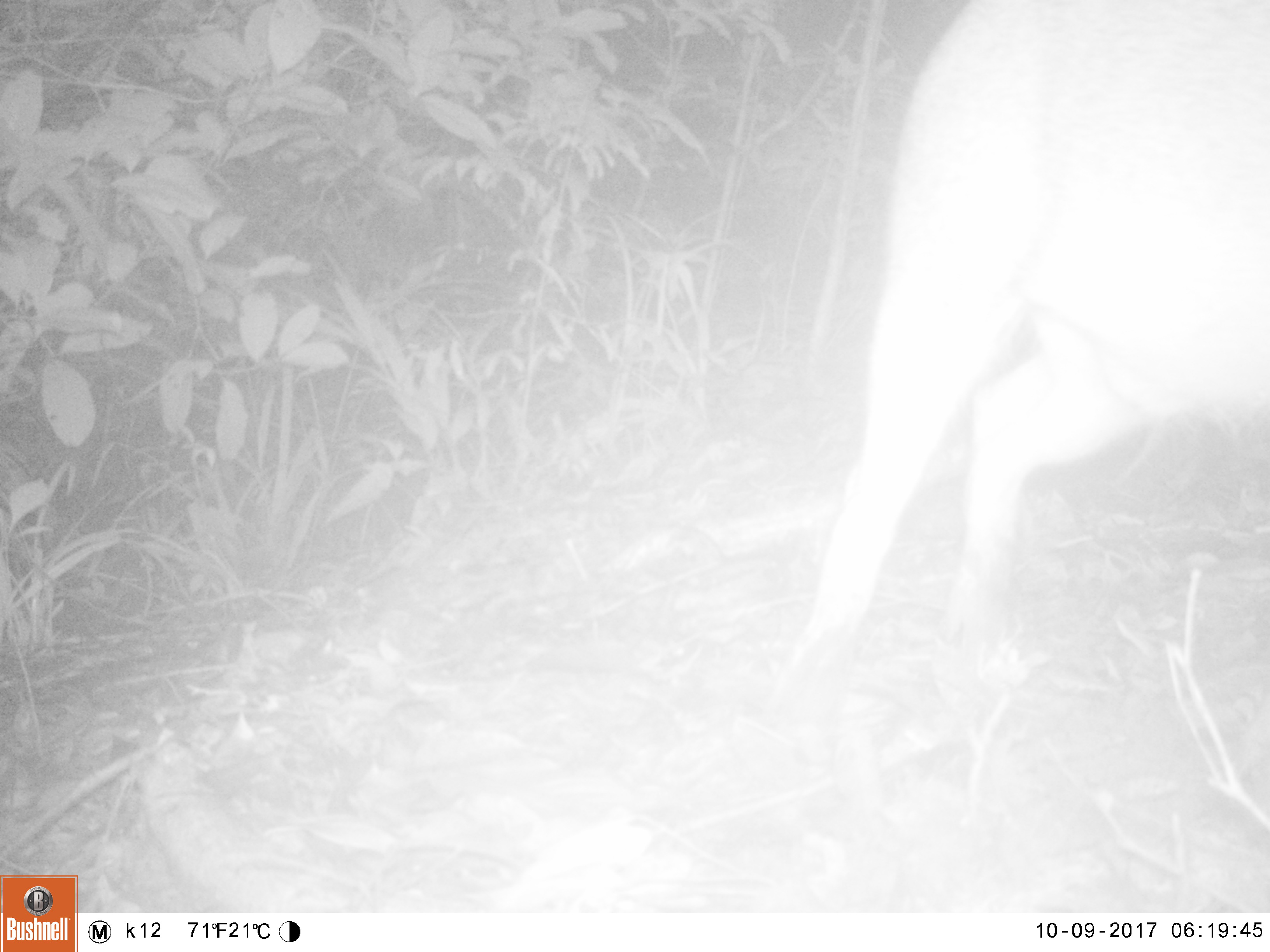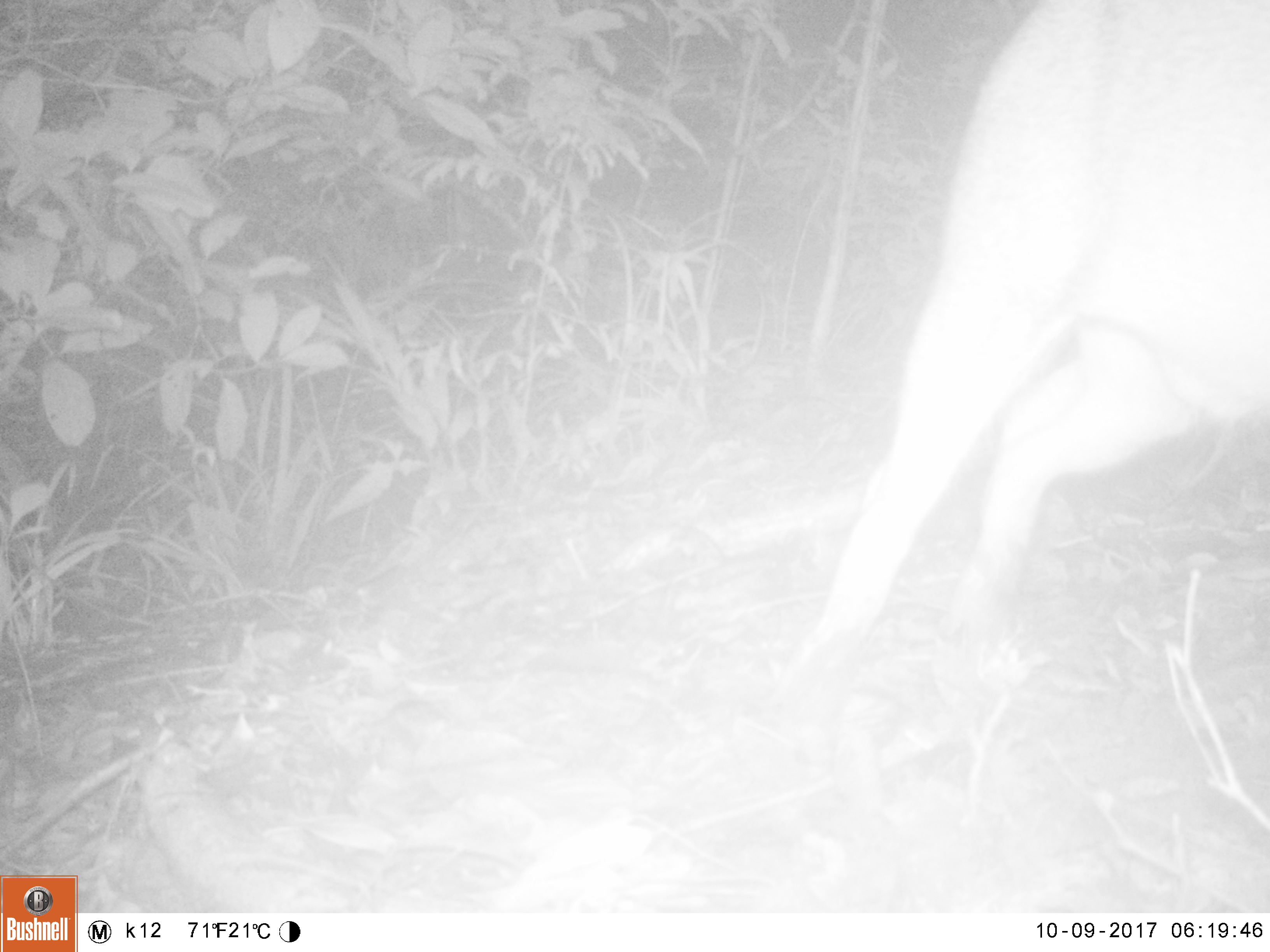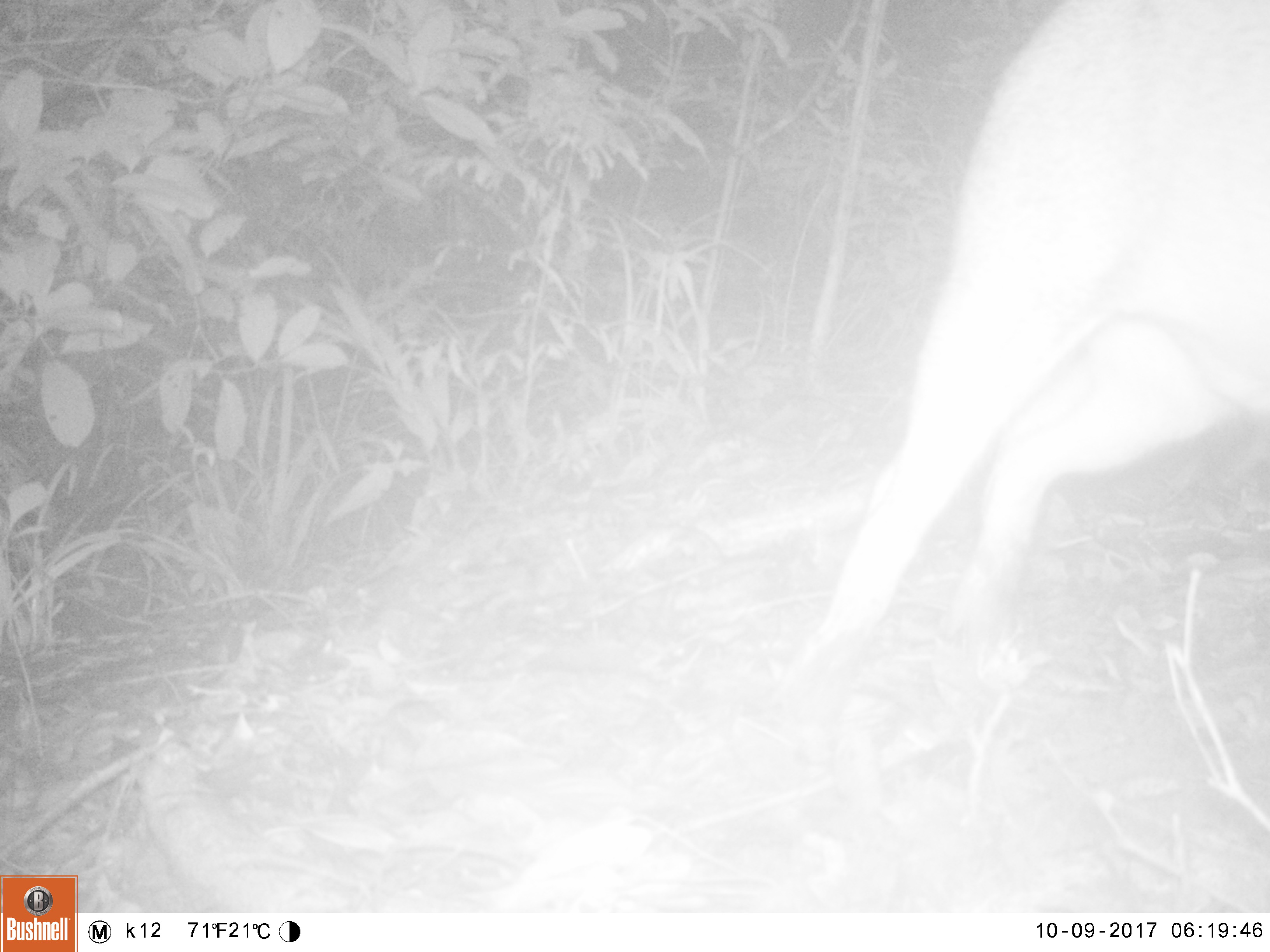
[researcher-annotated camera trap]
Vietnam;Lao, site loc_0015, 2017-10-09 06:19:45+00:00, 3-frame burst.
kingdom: Animalia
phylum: Chordata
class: Mammalia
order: Artiodactyla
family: Suidae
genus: Sus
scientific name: Sus scrofa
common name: eurasian wild pig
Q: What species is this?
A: Eurasian wild pig (Sus scrofa).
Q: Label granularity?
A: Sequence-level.